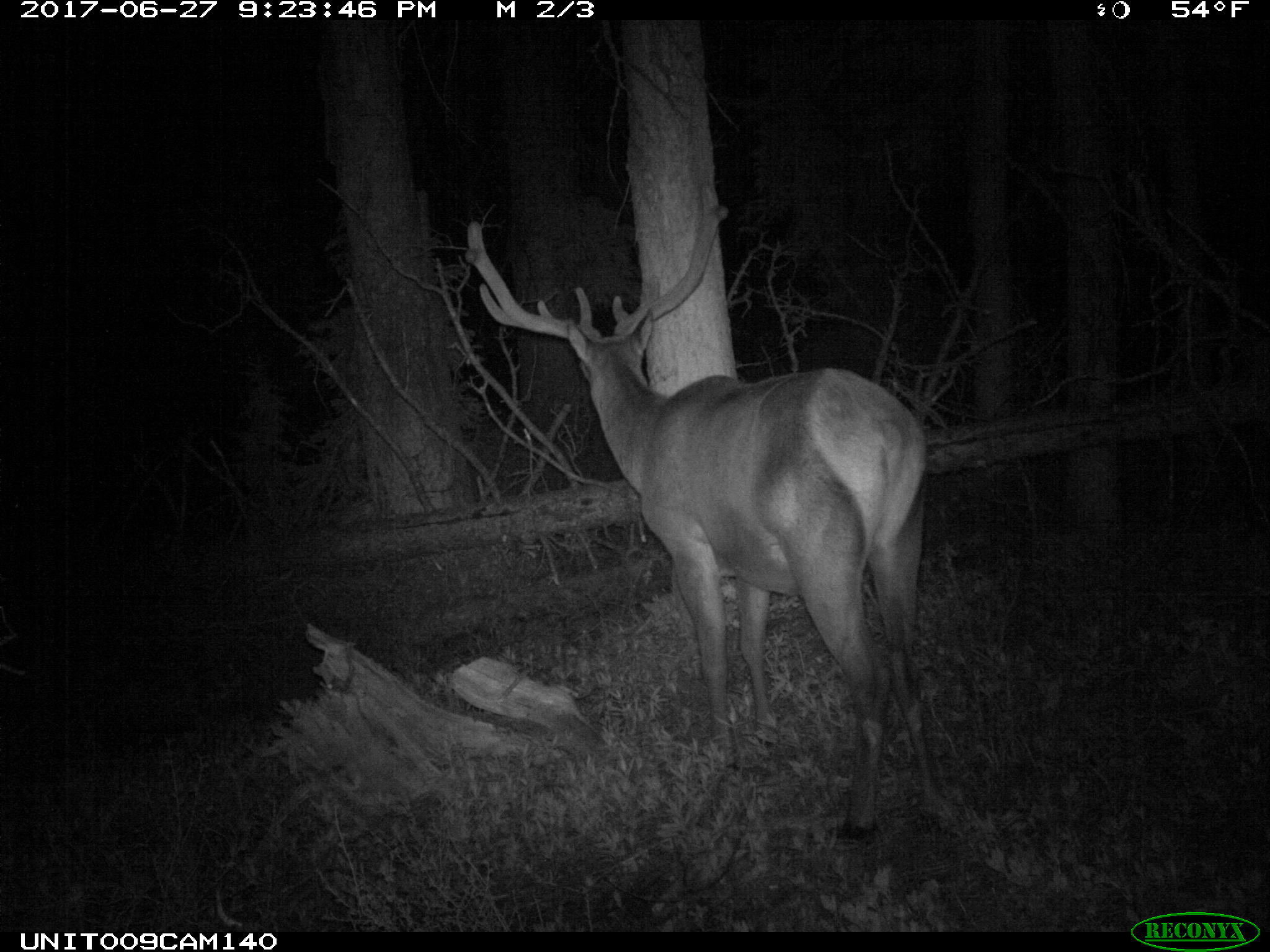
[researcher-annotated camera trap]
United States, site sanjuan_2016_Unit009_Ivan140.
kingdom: Animalia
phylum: Chordata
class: Mammalia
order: Artiodactyla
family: Cervidae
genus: Cervus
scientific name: Cervus elaphus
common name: red deer